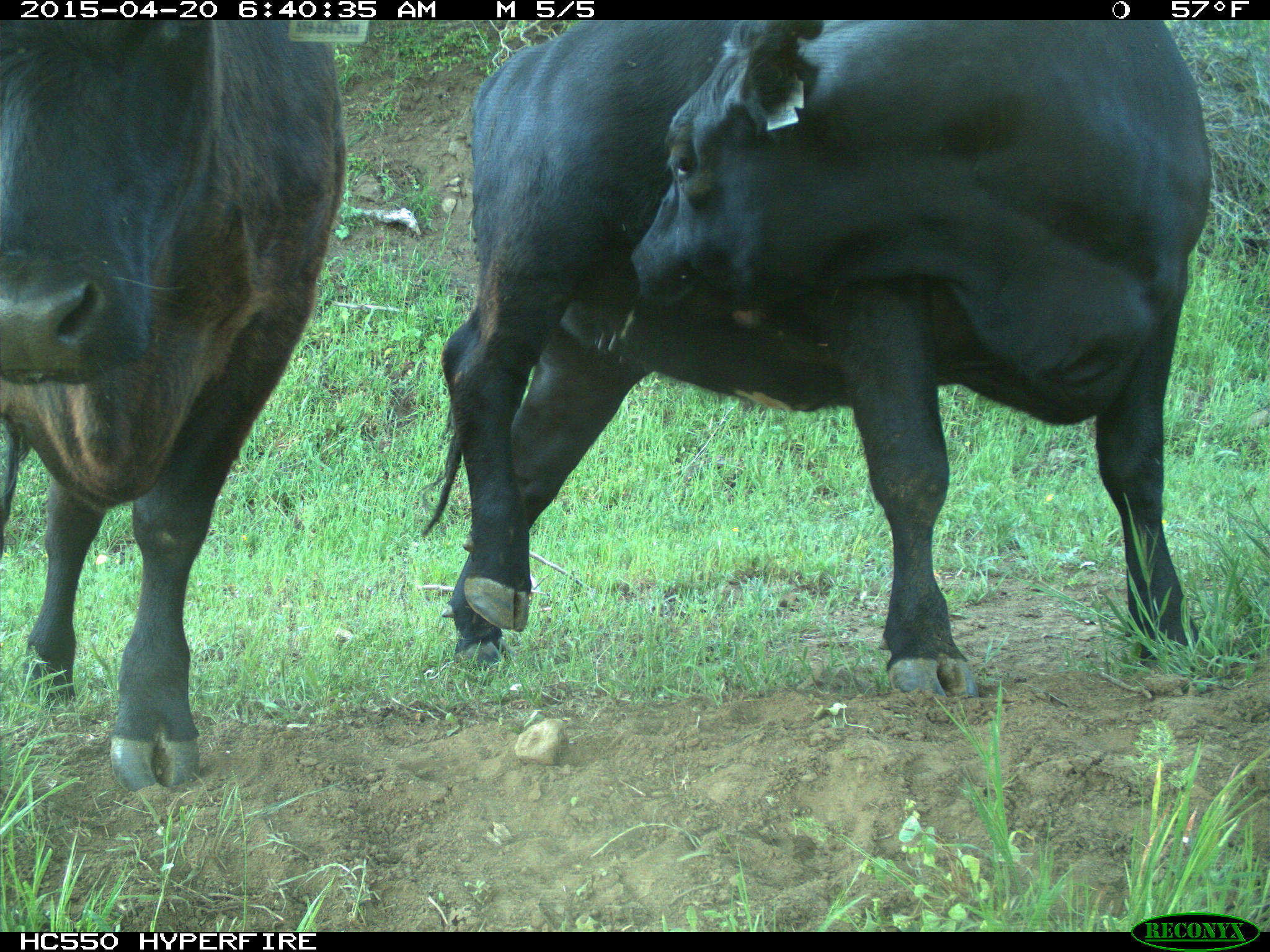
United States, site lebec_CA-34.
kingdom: Animalia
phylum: Chordata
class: Mammalia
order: Artiodactyla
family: Bovidae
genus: Bos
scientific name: Bos taurus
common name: domestic cow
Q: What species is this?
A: Bos taurus (domestic cow).